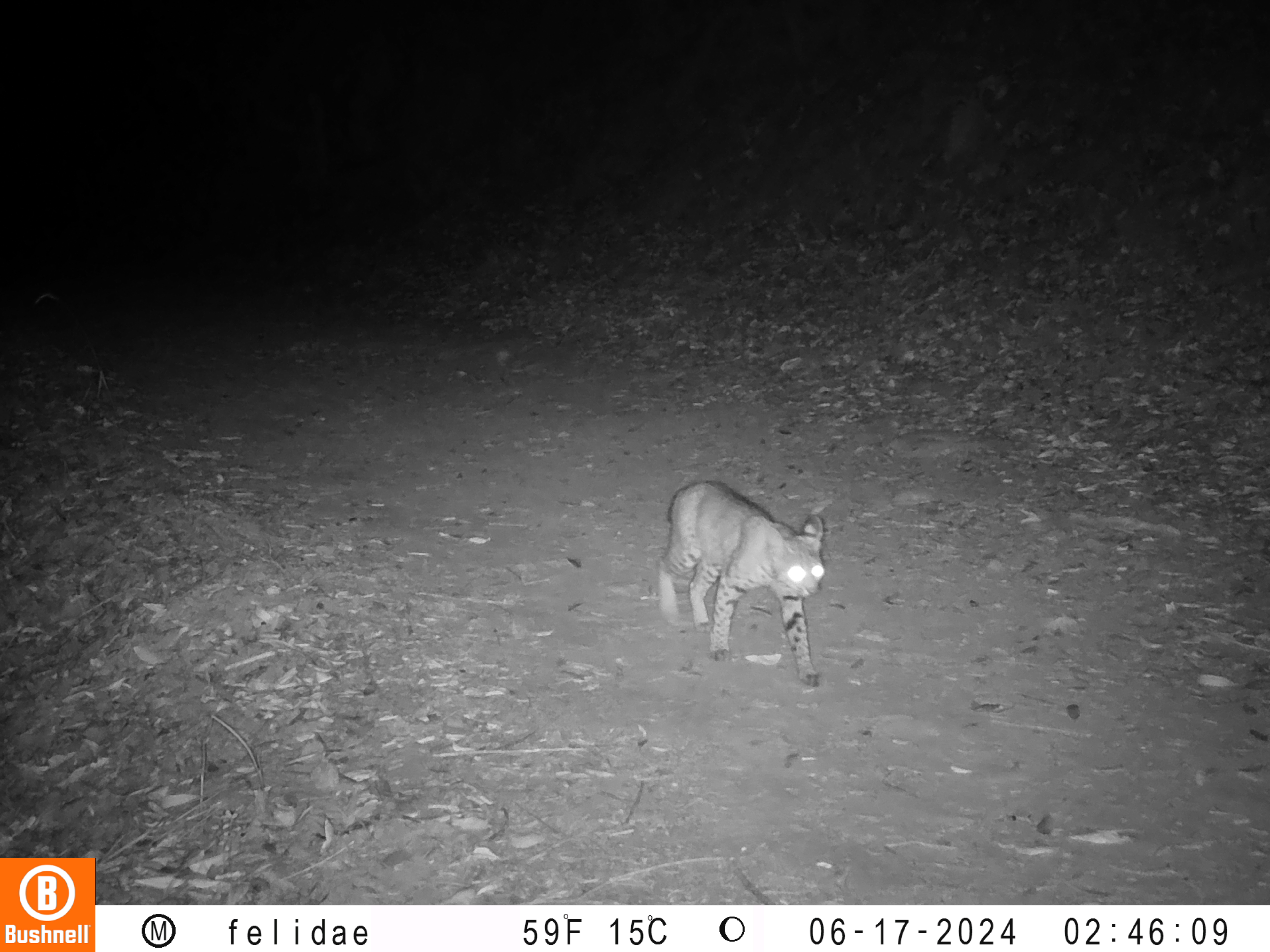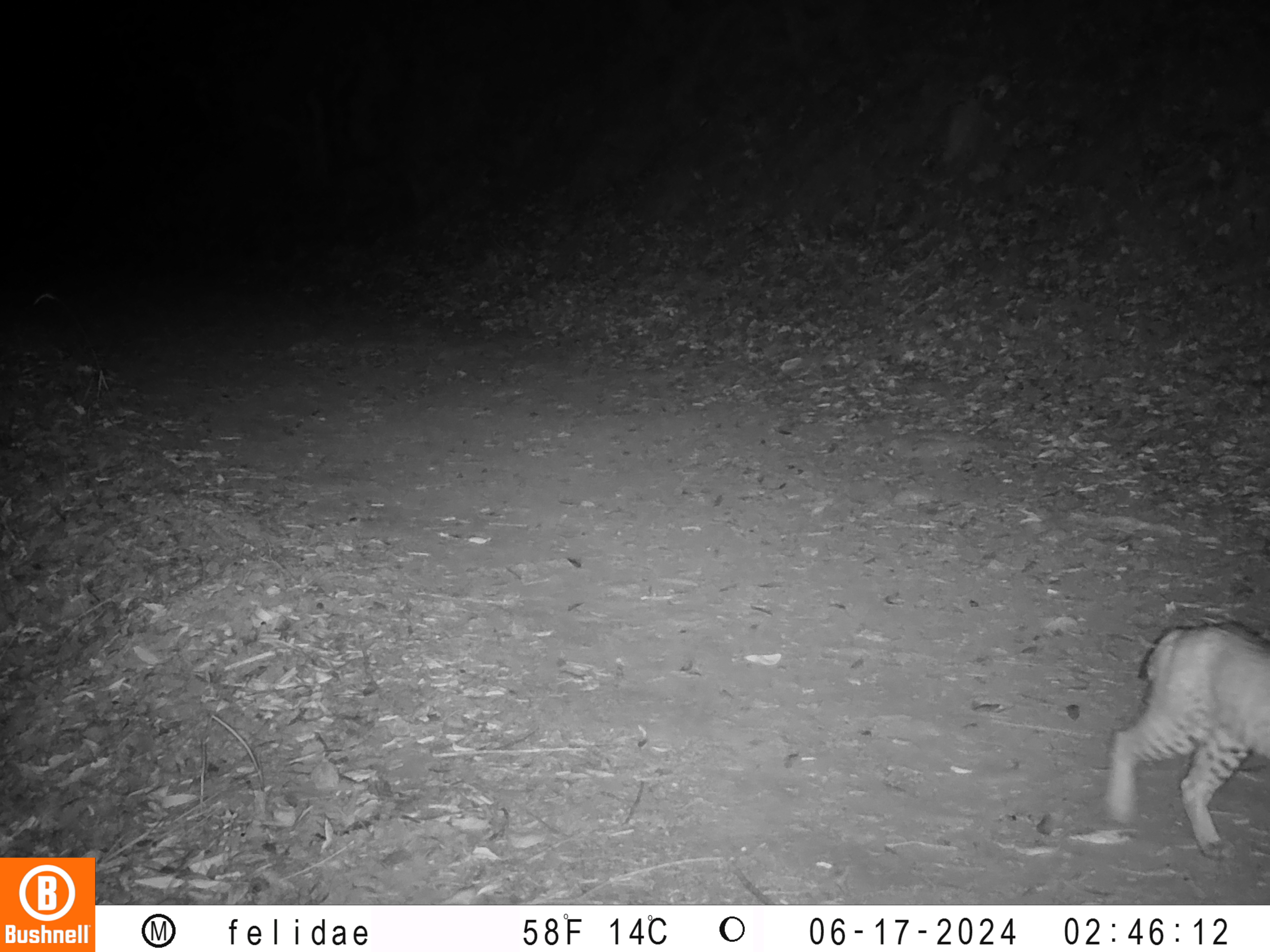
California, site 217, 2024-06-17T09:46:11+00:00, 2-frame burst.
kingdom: Animalia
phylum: Chordata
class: Mammalia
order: Carnivora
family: Felidae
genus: Lynx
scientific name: Lynx rufus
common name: bobcat